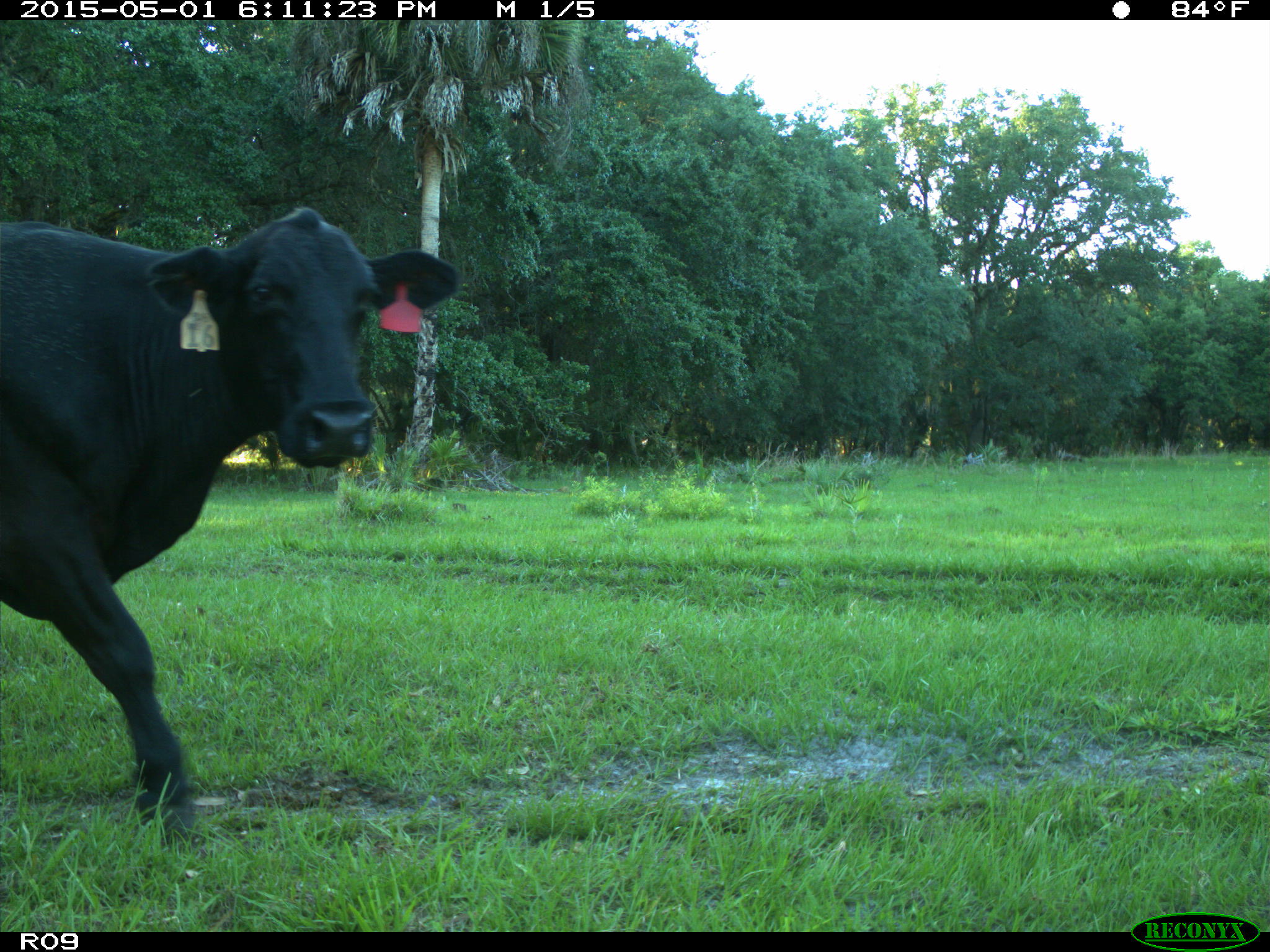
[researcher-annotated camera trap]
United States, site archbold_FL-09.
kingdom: Animalia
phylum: Chordata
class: Mammalia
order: Artiodactyla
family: Bovidae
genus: Bos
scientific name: Bos taurus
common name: domestic cow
Bos taurus (domestic cow).